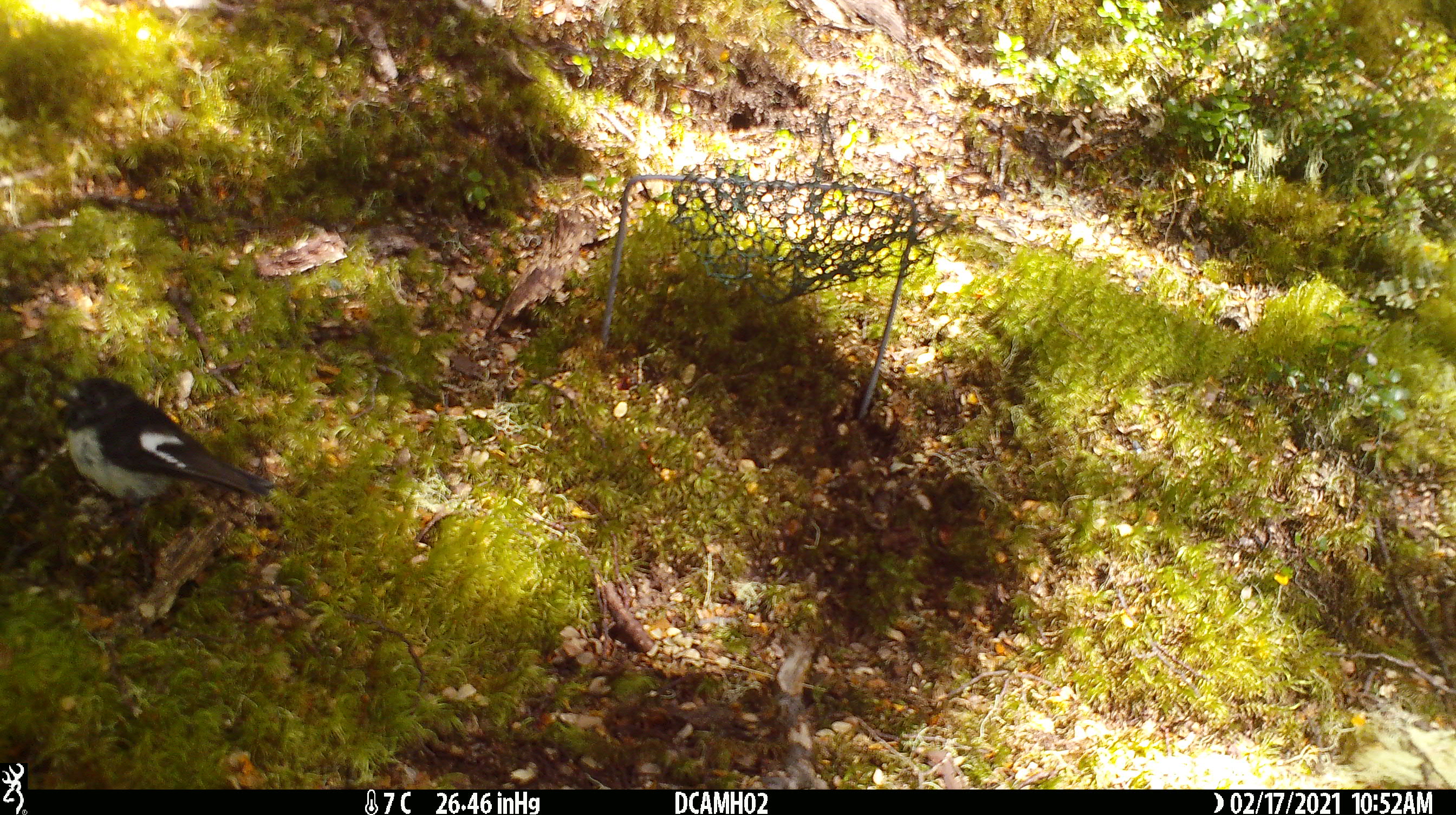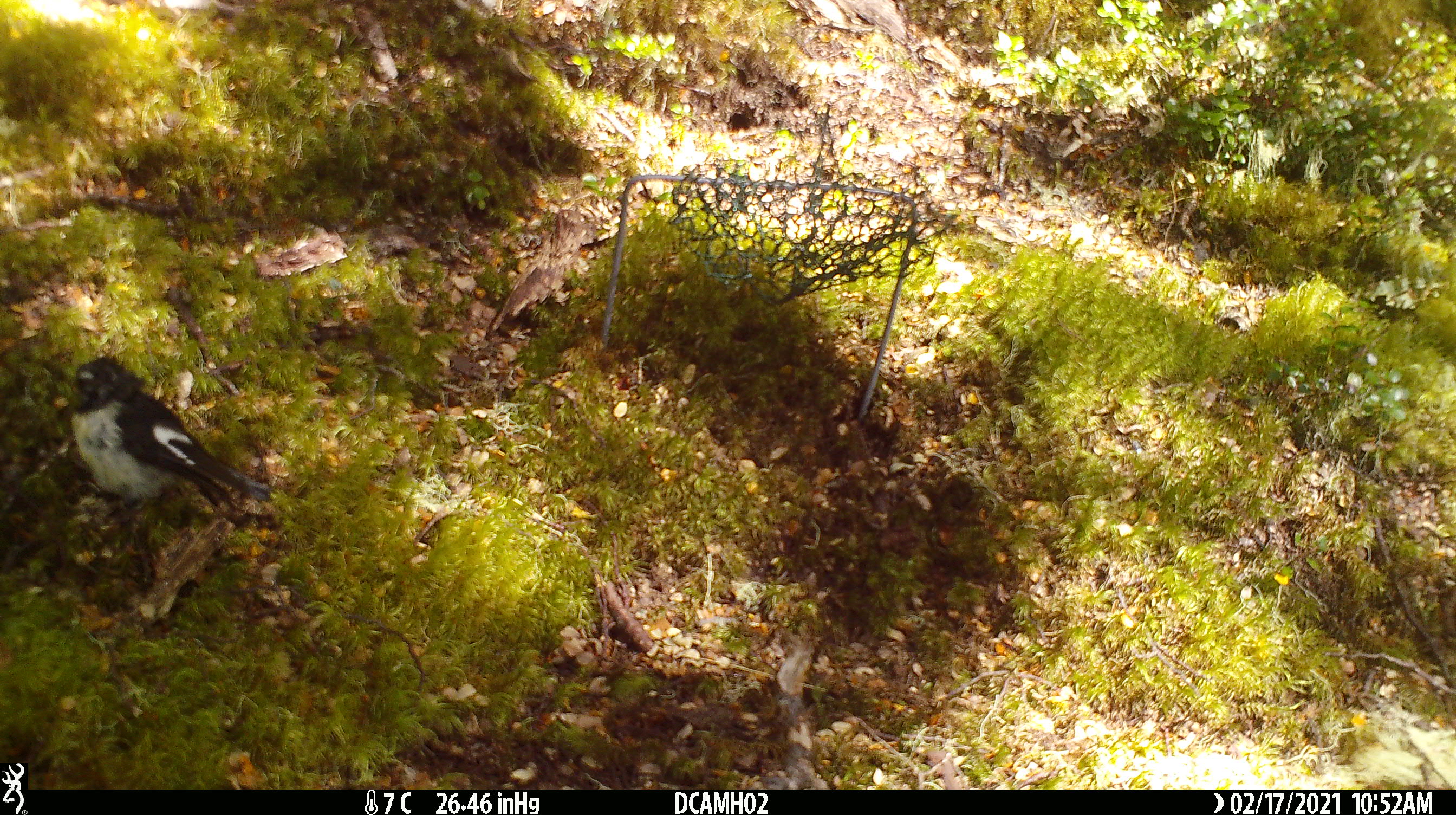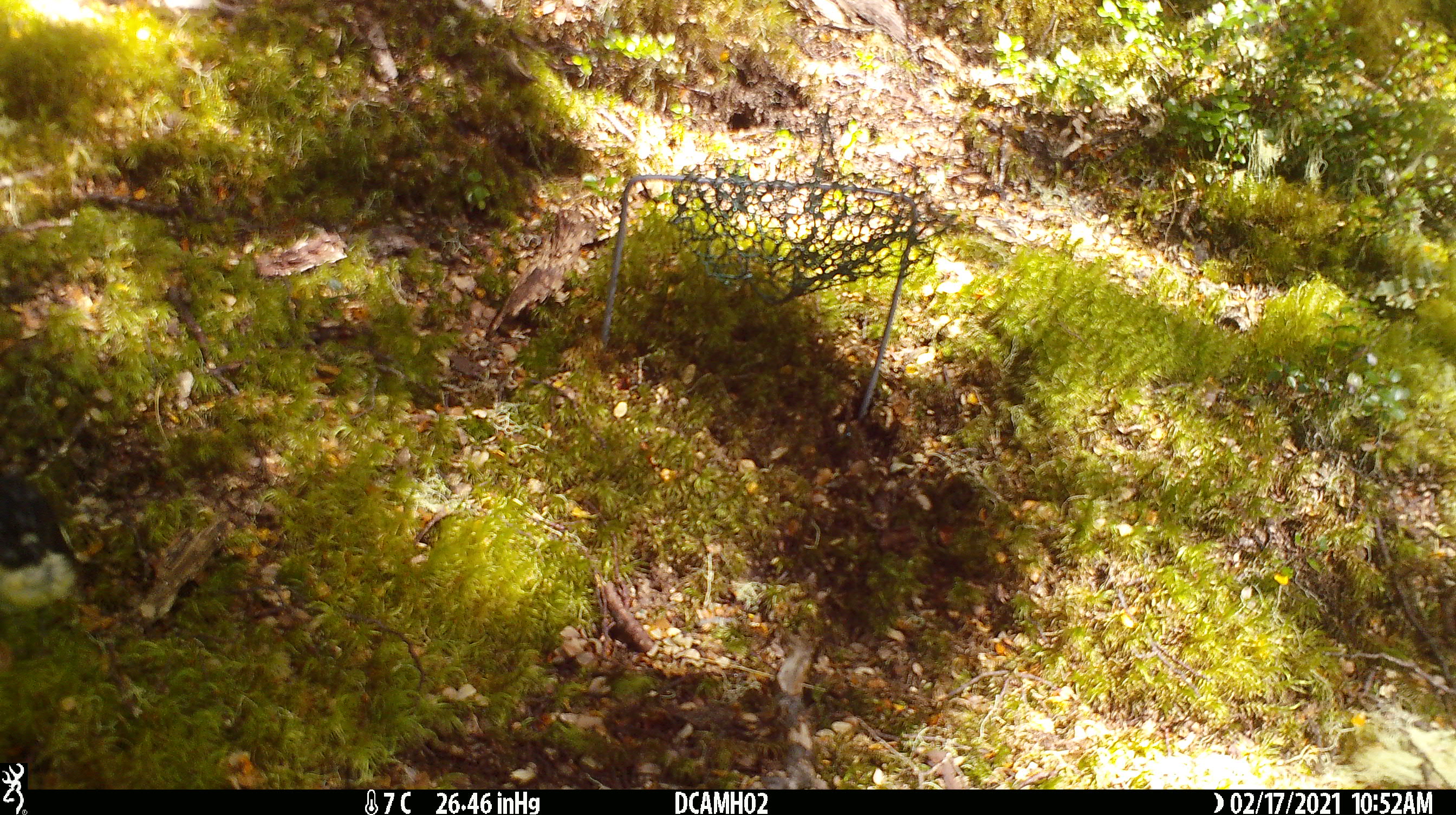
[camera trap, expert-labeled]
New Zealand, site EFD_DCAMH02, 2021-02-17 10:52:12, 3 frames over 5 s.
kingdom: Animalia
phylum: Chordata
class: Aves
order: Passeriformes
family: Petroicidae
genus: Petroica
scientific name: Petroica macrocephala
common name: tomtit